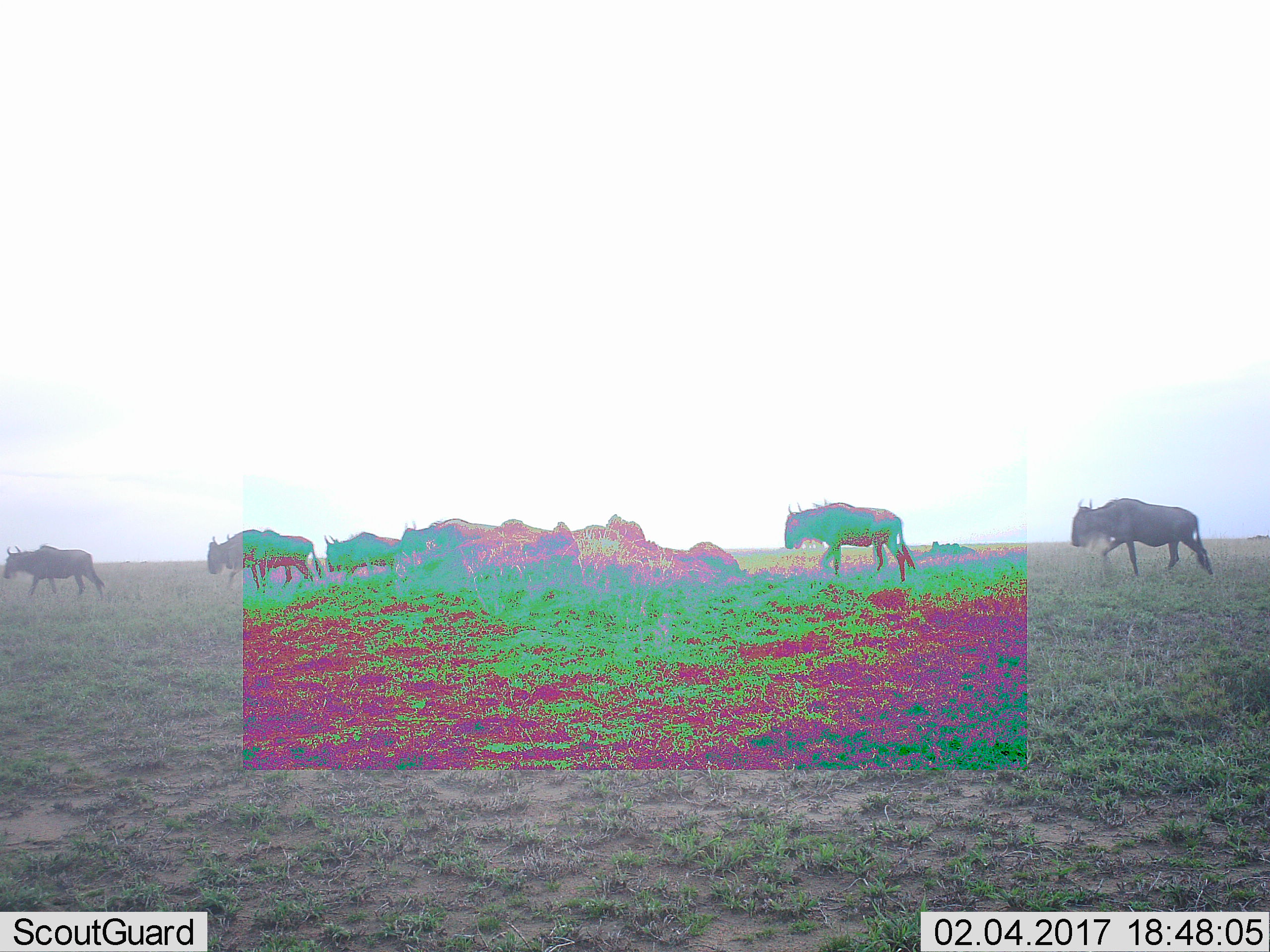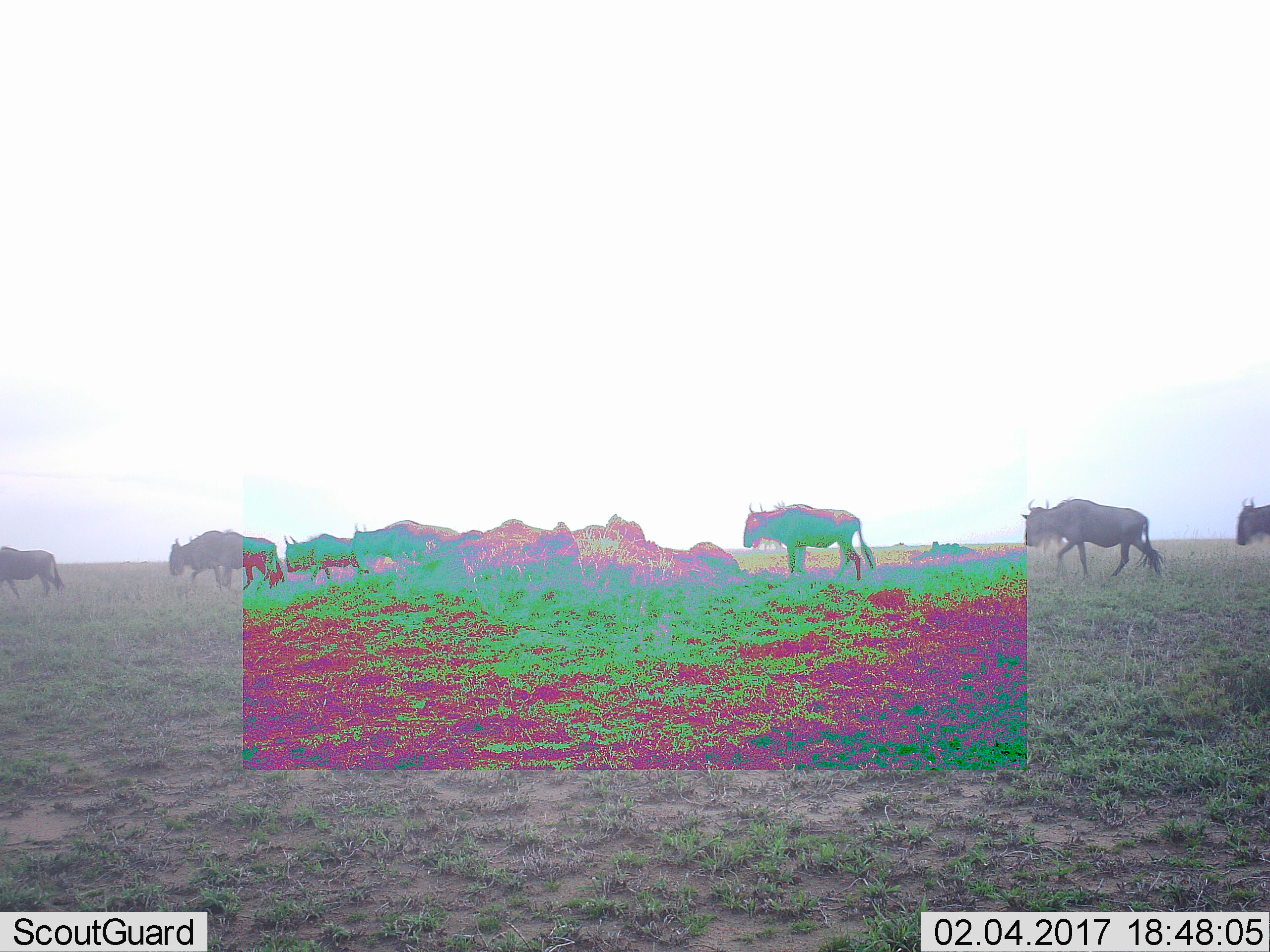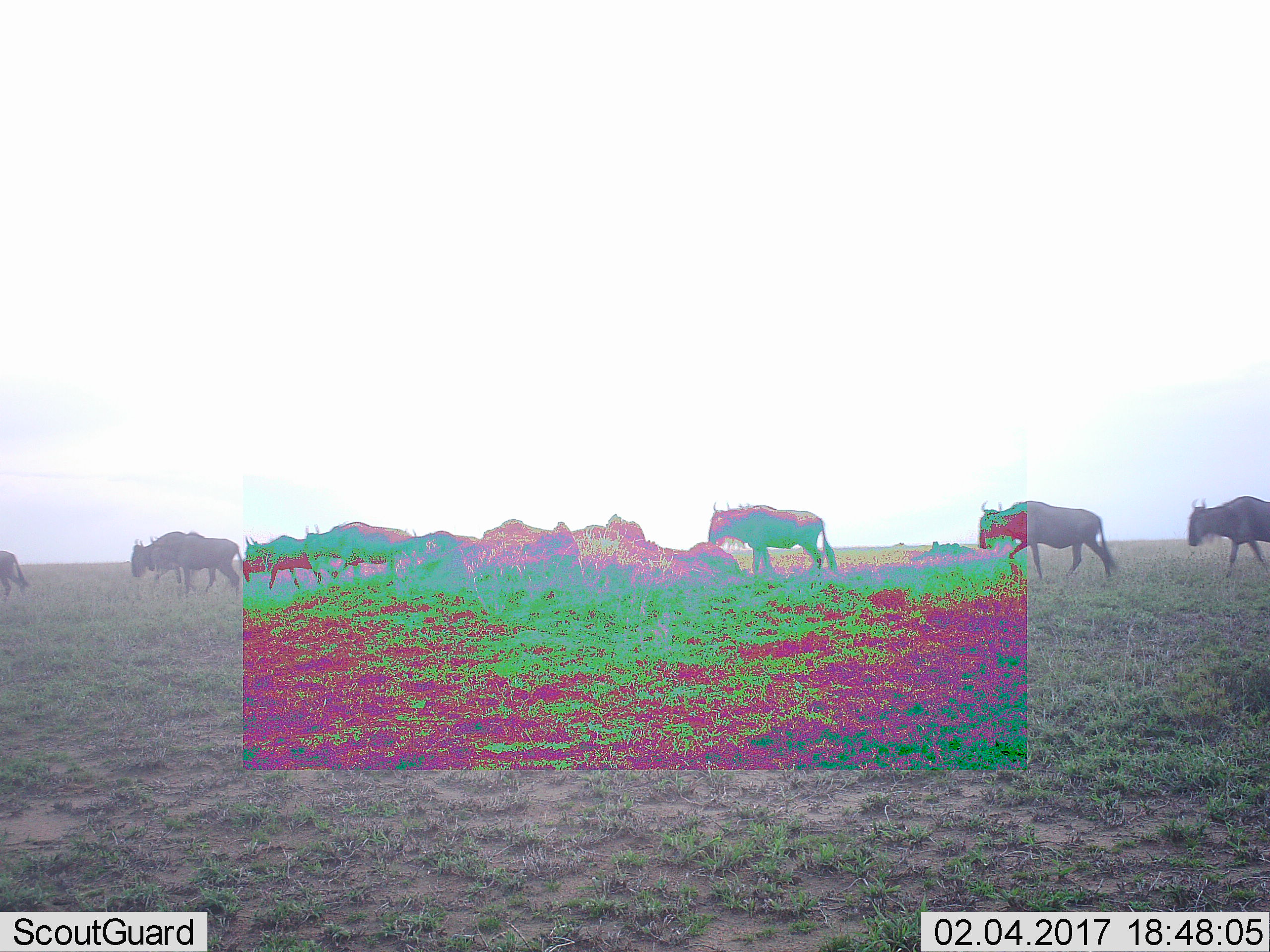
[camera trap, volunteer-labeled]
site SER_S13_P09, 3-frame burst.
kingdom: Animalia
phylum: Chordata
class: Mammalia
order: Artiodactyla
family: Bovidae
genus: Connochaetes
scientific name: Connochaetes taurinus taurinus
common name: blue wildebeest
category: wildebeestblue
Wildebeestblue (blue wildebeest) (Connochaetes taurinus taurinus), count 10. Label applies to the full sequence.